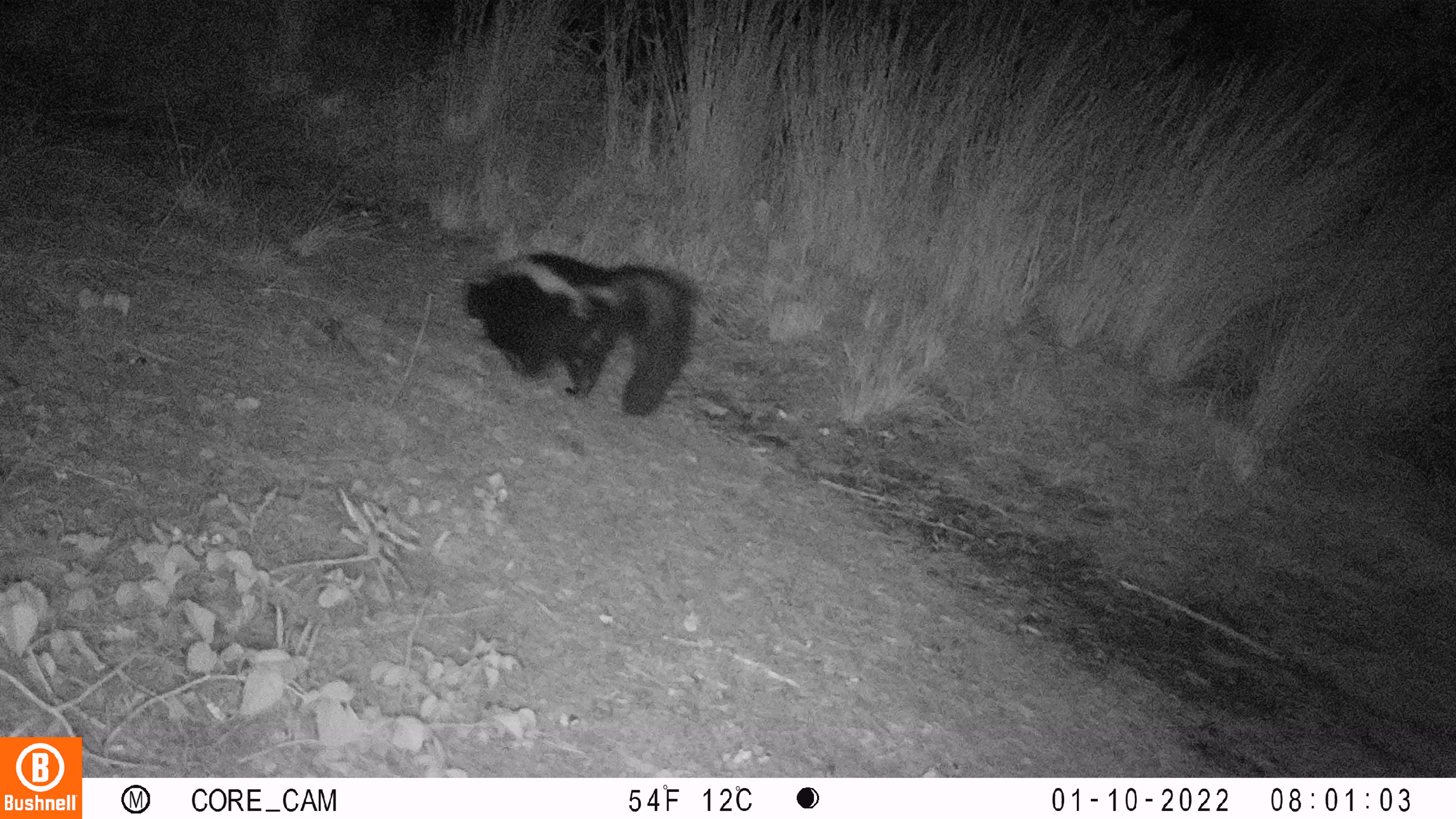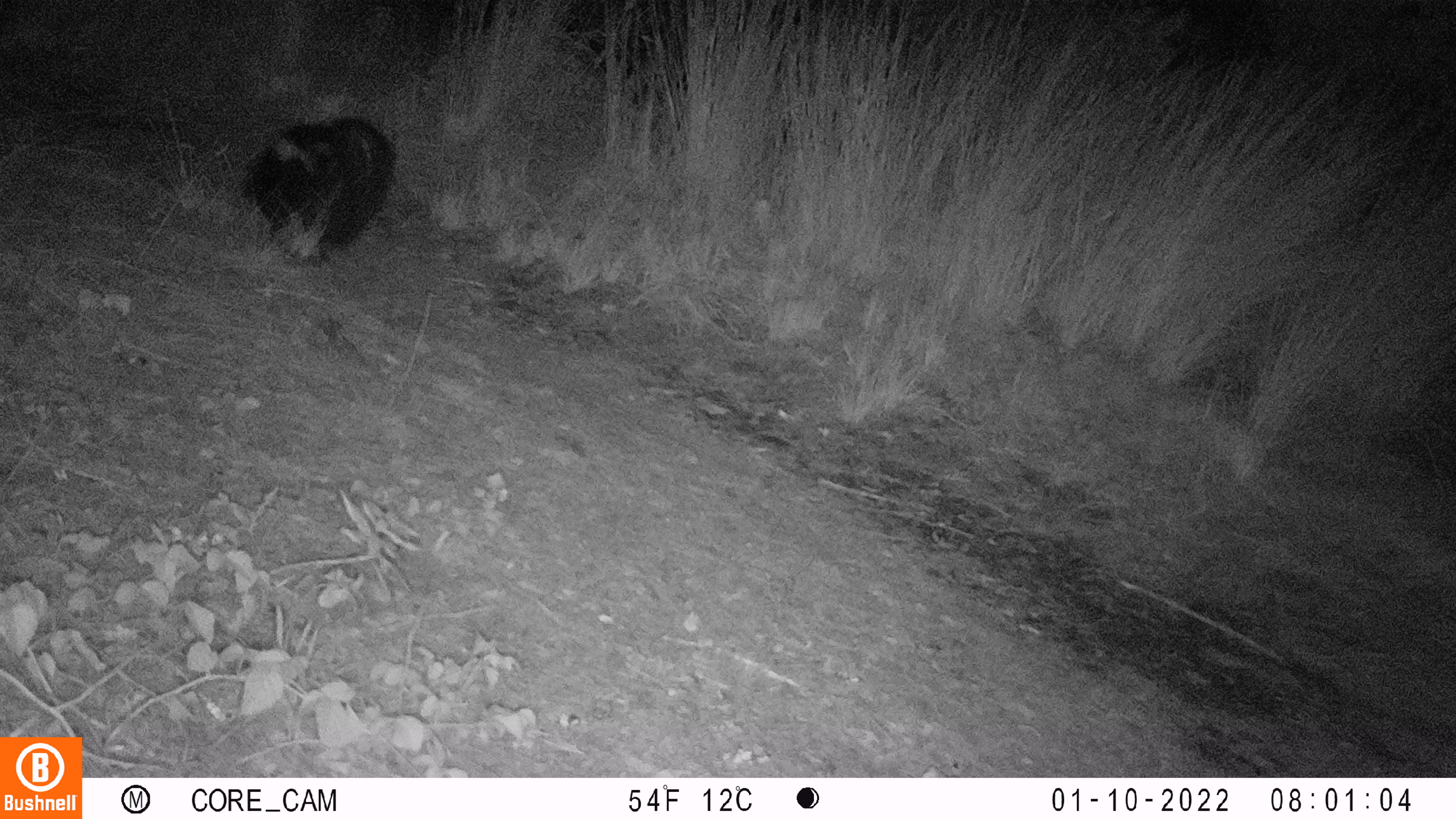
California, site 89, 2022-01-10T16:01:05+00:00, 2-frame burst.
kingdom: Animalia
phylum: Chordata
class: Mammalia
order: Carnivora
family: Mephitidae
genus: Mephitis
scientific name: Mephitis mephitis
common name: striped skunk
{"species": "striped skunk (Mephitis mephitis)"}